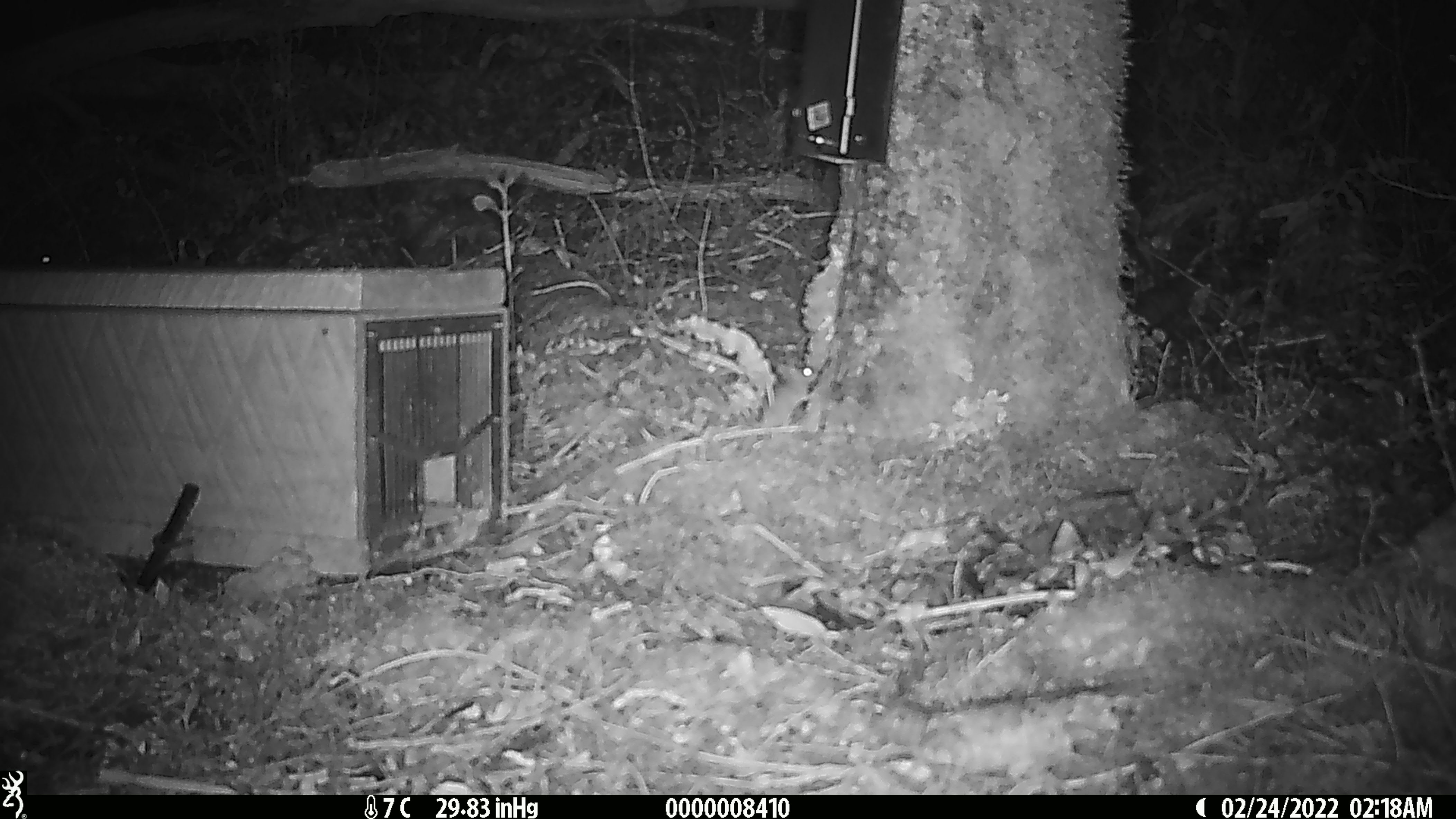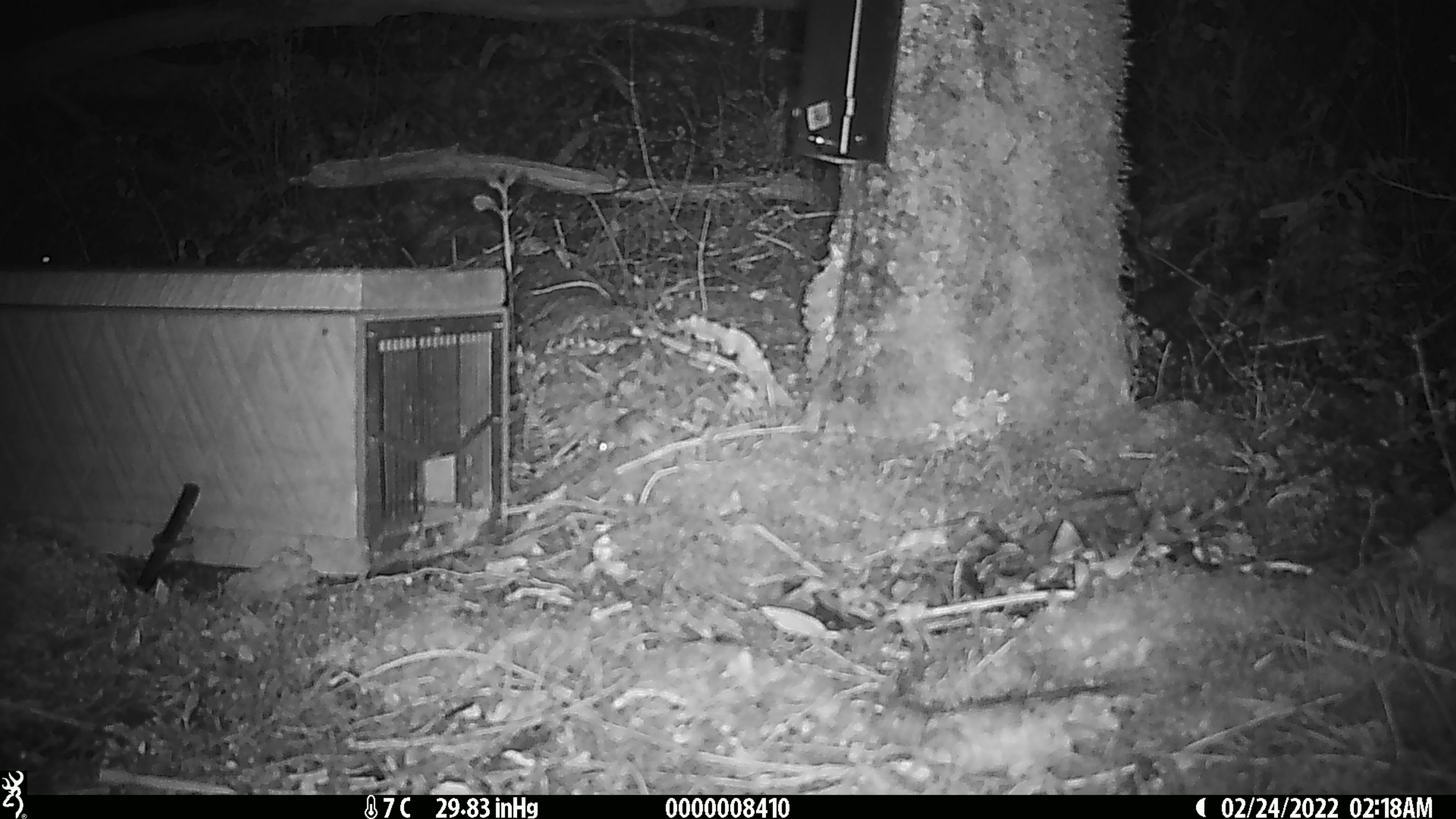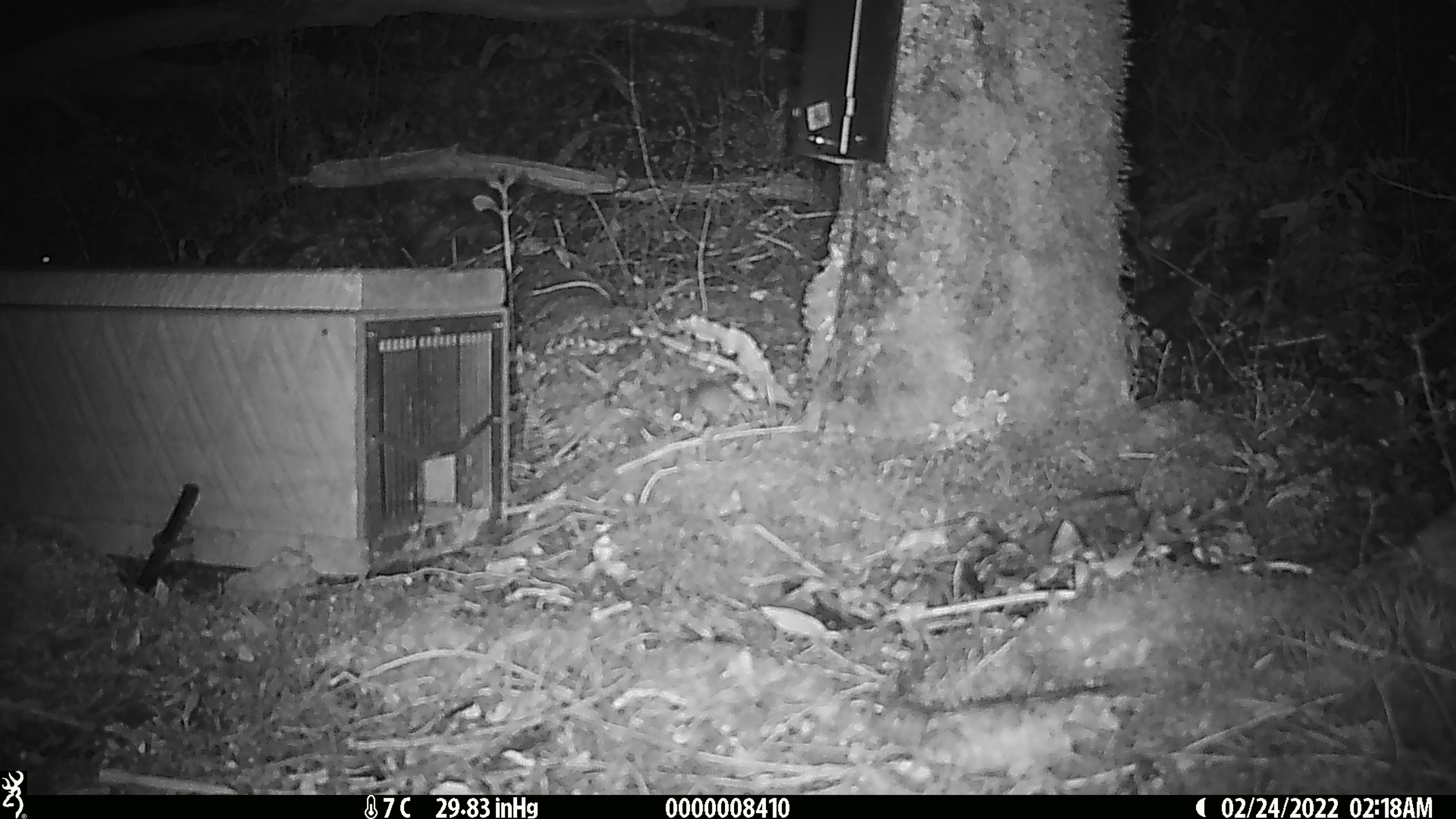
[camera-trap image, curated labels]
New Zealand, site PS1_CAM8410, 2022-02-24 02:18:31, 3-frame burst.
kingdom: Animalia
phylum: Chordata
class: Mammalia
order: Rodentia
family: Muridae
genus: Mus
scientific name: Mus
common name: mouse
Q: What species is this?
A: Mouse (Mus).